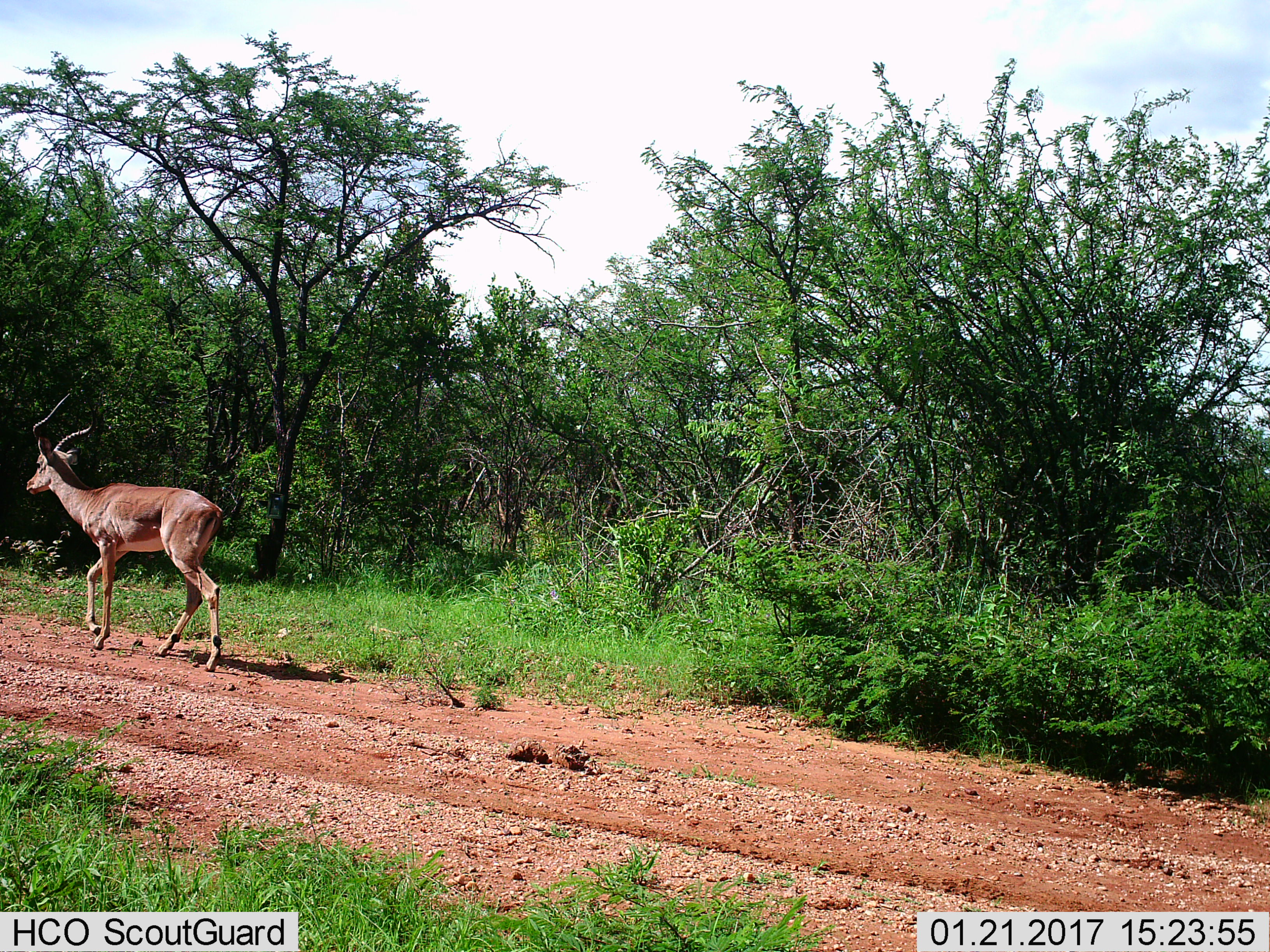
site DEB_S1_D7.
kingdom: Animalia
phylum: Chordata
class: Mammalia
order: Artiodactyla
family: Bovidae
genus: Aepyceros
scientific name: Aepyceros melampus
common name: impala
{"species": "impala (Aepyceros melampus)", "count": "1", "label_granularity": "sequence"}